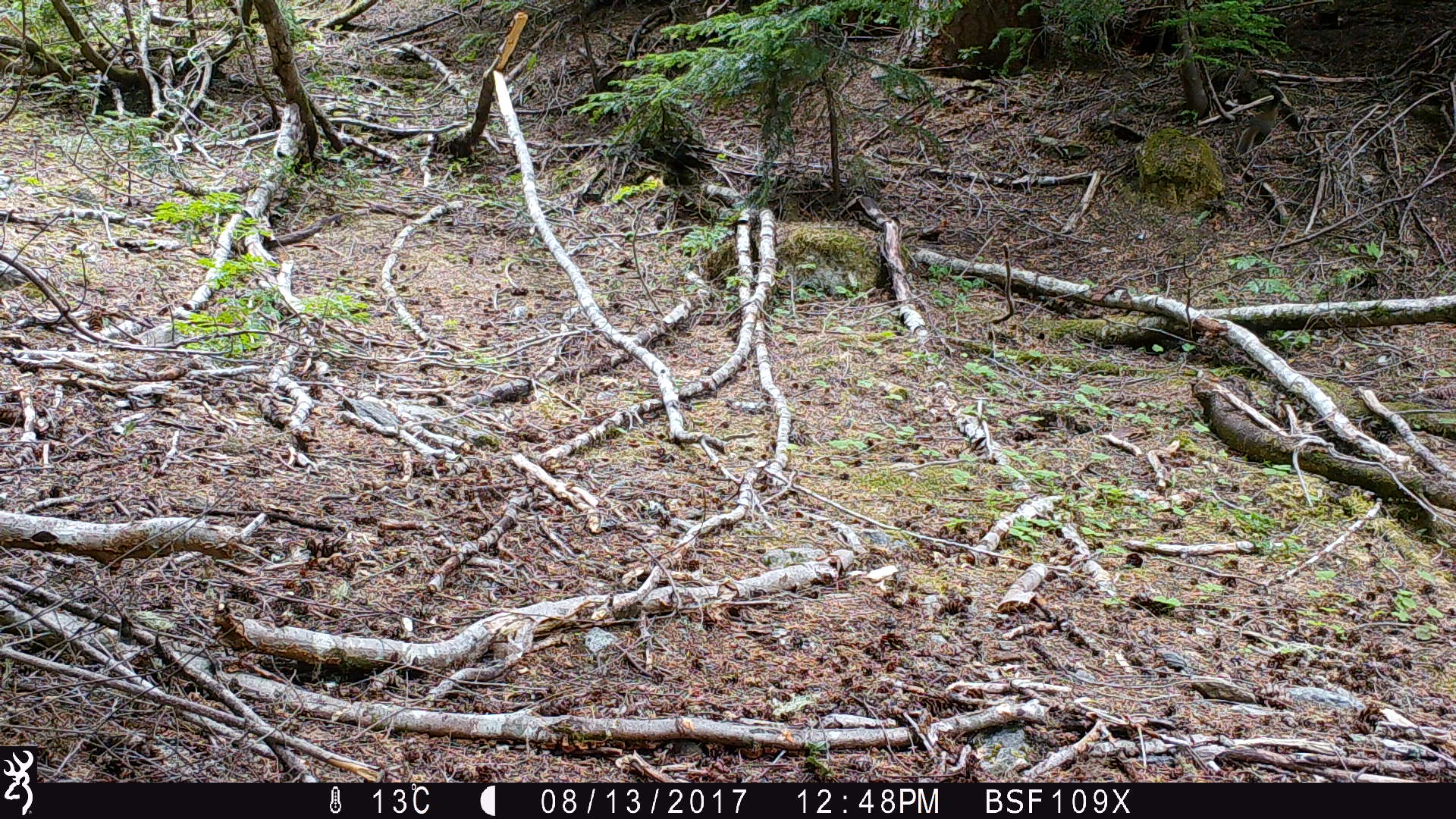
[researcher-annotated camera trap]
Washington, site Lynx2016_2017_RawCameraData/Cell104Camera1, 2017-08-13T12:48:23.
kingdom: Animalia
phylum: Chordata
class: Mammalia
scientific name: Mammalia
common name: small mammal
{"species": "small mammal (Mammalia)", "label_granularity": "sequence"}